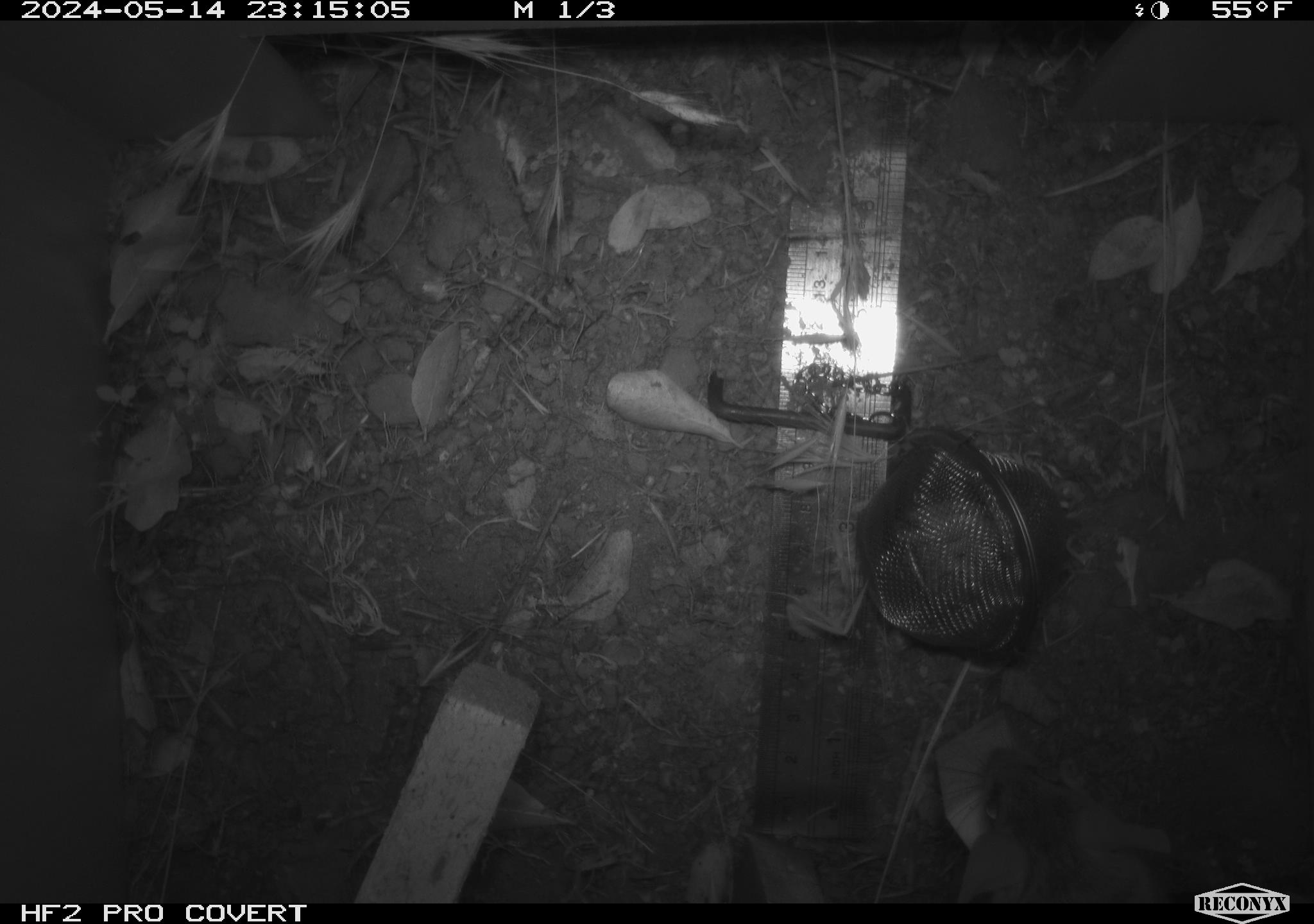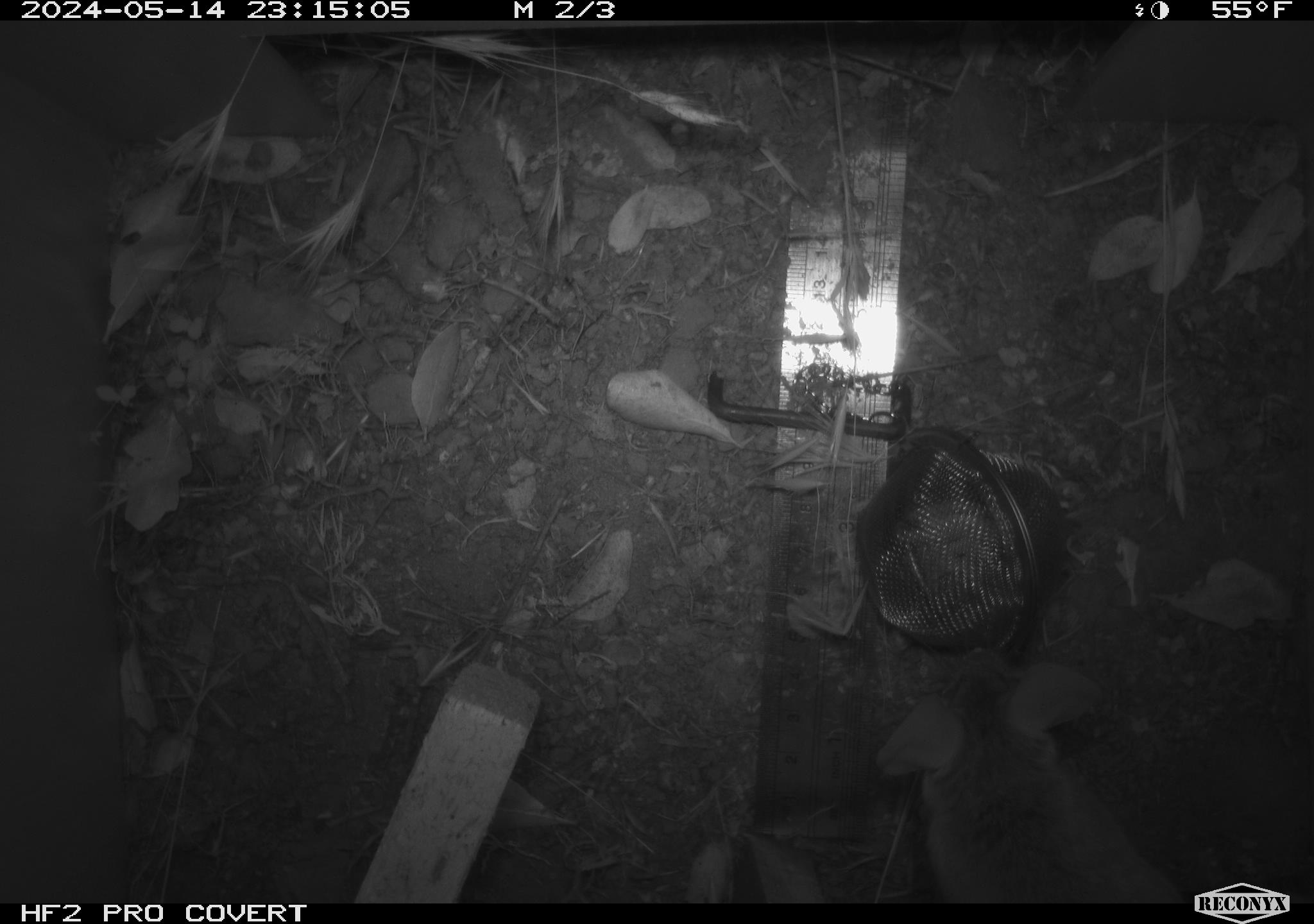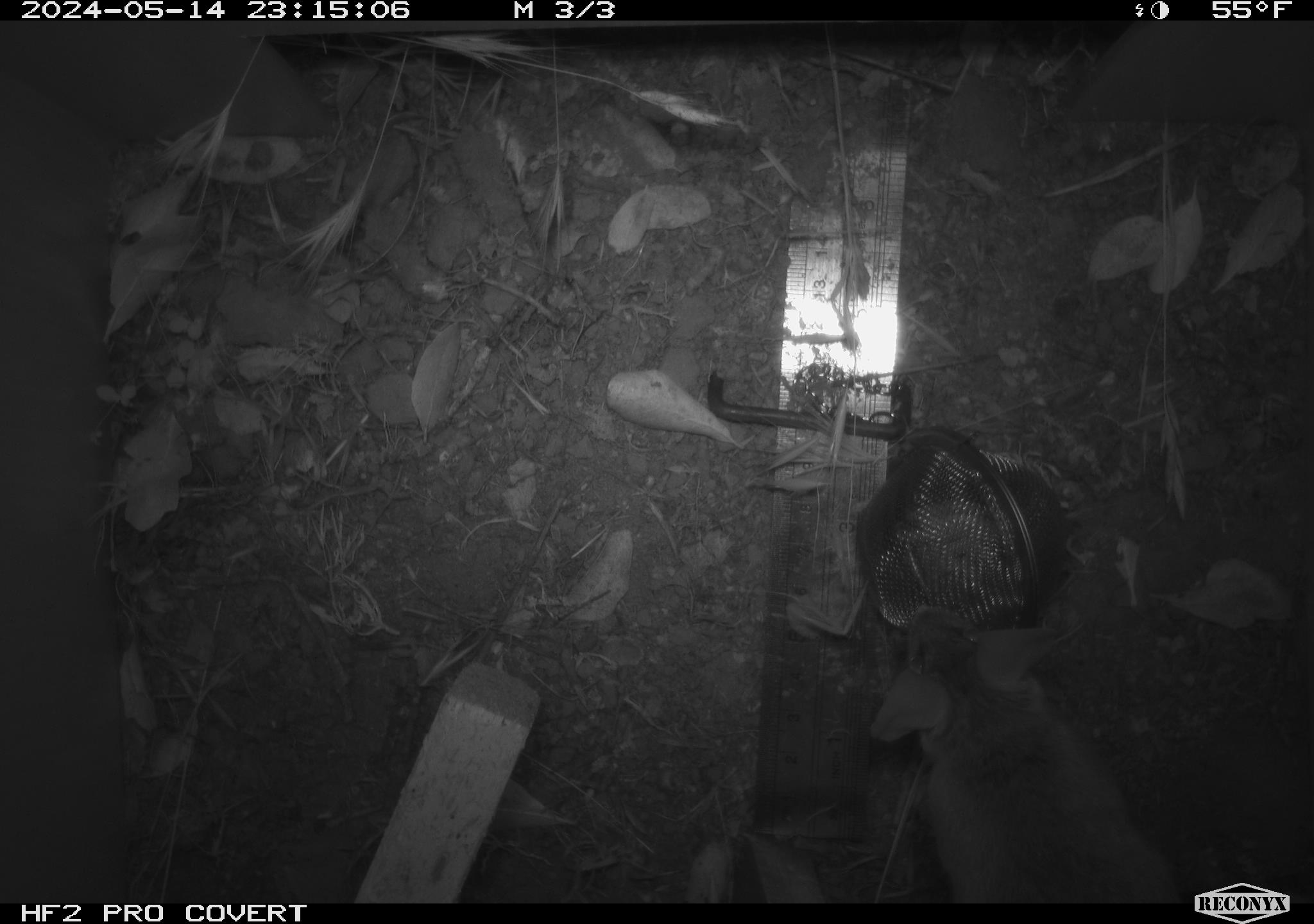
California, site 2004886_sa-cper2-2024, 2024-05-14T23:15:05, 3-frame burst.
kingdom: Animalia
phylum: Chordata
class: Mammalia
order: Rodentia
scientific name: Rodentia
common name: rodent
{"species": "rodent (Rodentia)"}